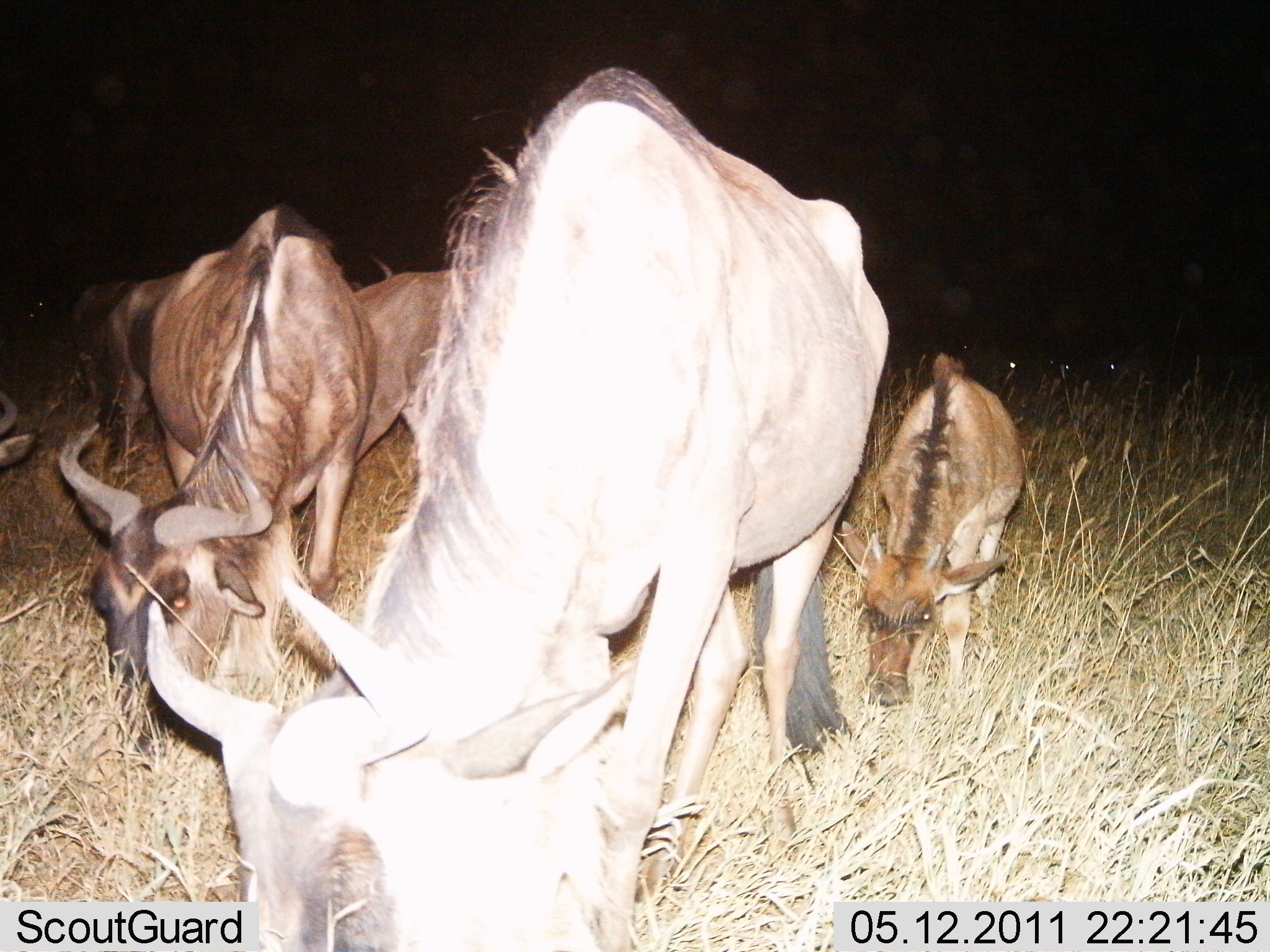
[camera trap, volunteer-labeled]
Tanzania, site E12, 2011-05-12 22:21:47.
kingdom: Animalia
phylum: Chordata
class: Mammalia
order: Artiodactyla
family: Bovidae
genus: Connochaetes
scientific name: Connochaetes taurinus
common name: blue wildebeest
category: wildebeest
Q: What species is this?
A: Wildebeest (blue wildebeest) (Connochaetes taurinus).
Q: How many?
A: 5.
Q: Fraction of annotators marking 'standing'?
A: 20%.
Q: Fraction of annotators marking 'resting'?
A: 0%.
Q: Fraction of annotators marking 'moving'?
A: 0%.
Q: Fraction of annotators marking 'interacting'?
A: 0%.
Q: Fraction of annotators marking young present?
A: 90%.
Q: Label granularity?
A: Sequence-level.